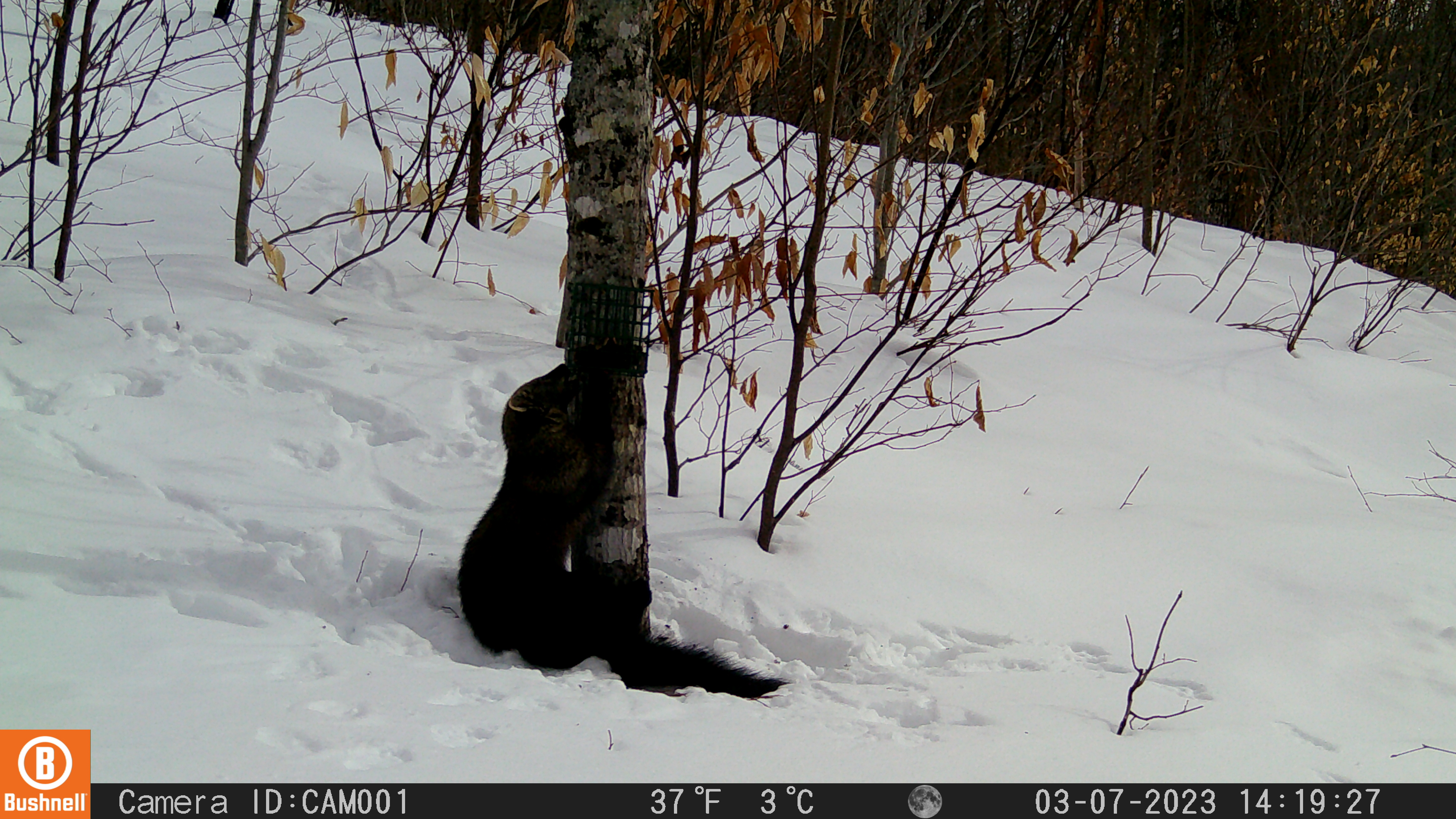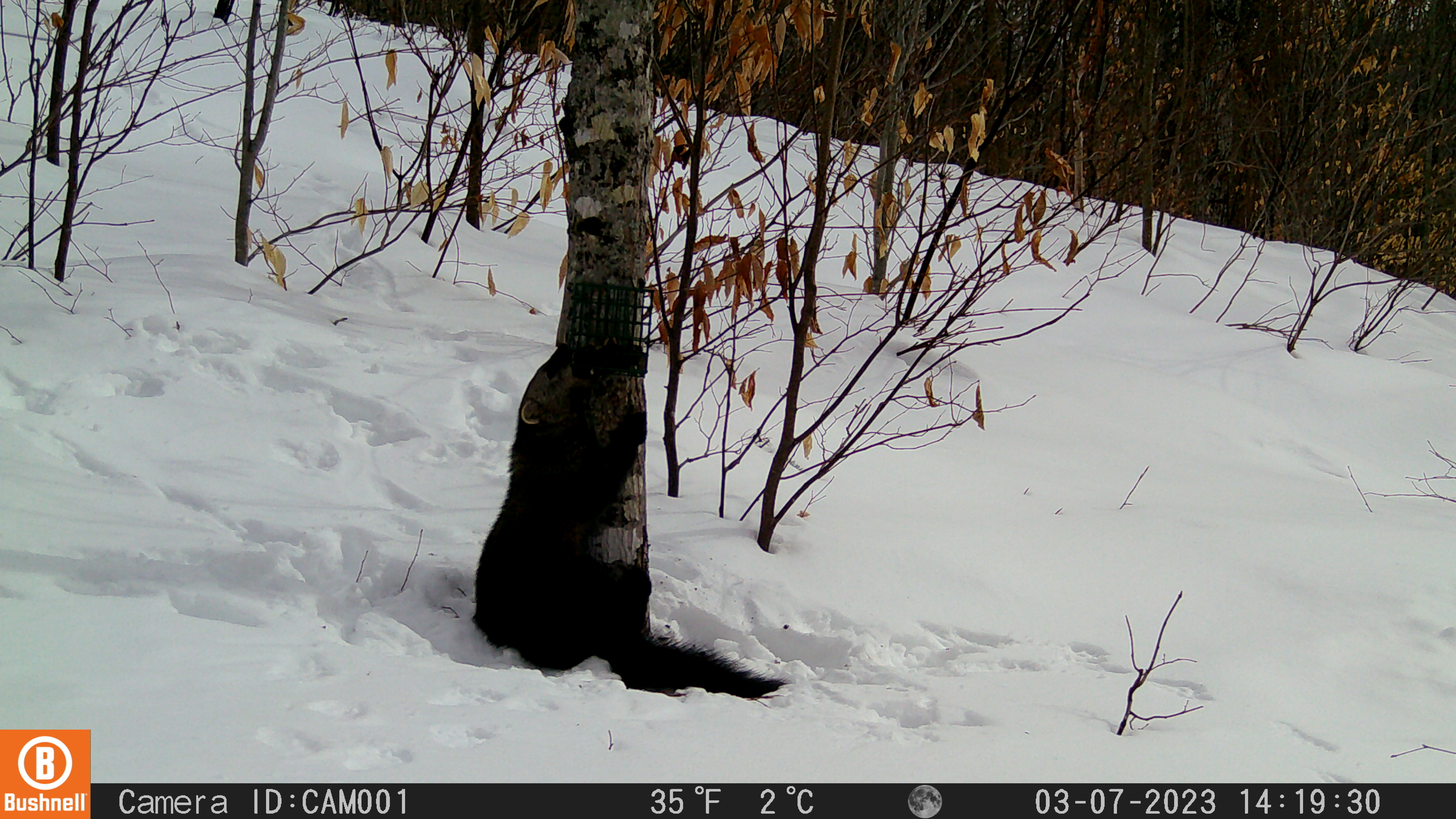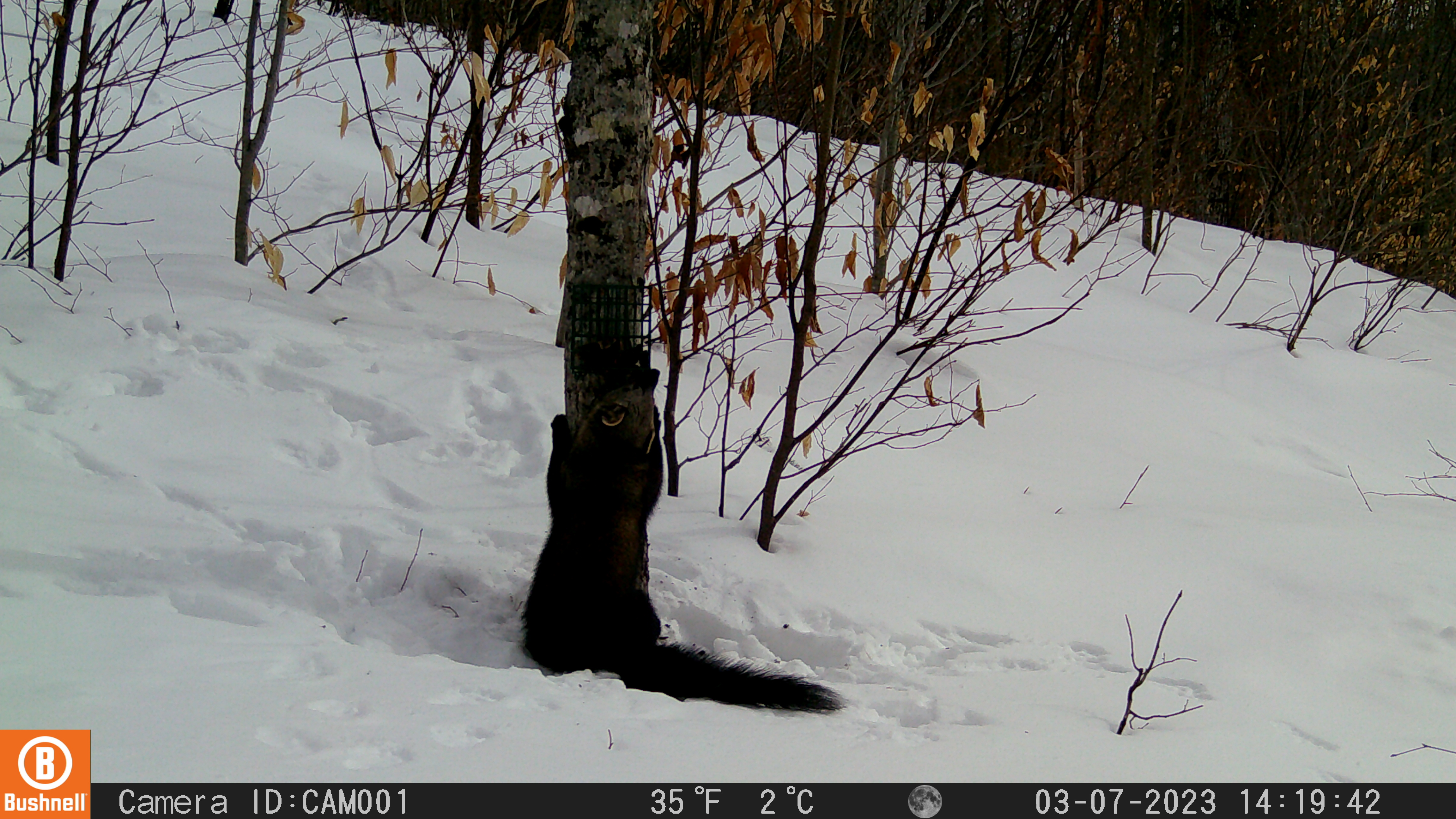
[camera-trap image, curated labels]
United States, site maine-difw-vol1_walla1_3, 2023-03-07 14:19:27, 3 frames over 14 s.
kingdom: Animalia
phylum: Chordata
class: Mammalia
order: Carnivora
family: Mustelidae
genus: Pekania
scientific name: Pekania pennanti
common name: fisher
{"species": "fisher (Pekania pennanti)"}